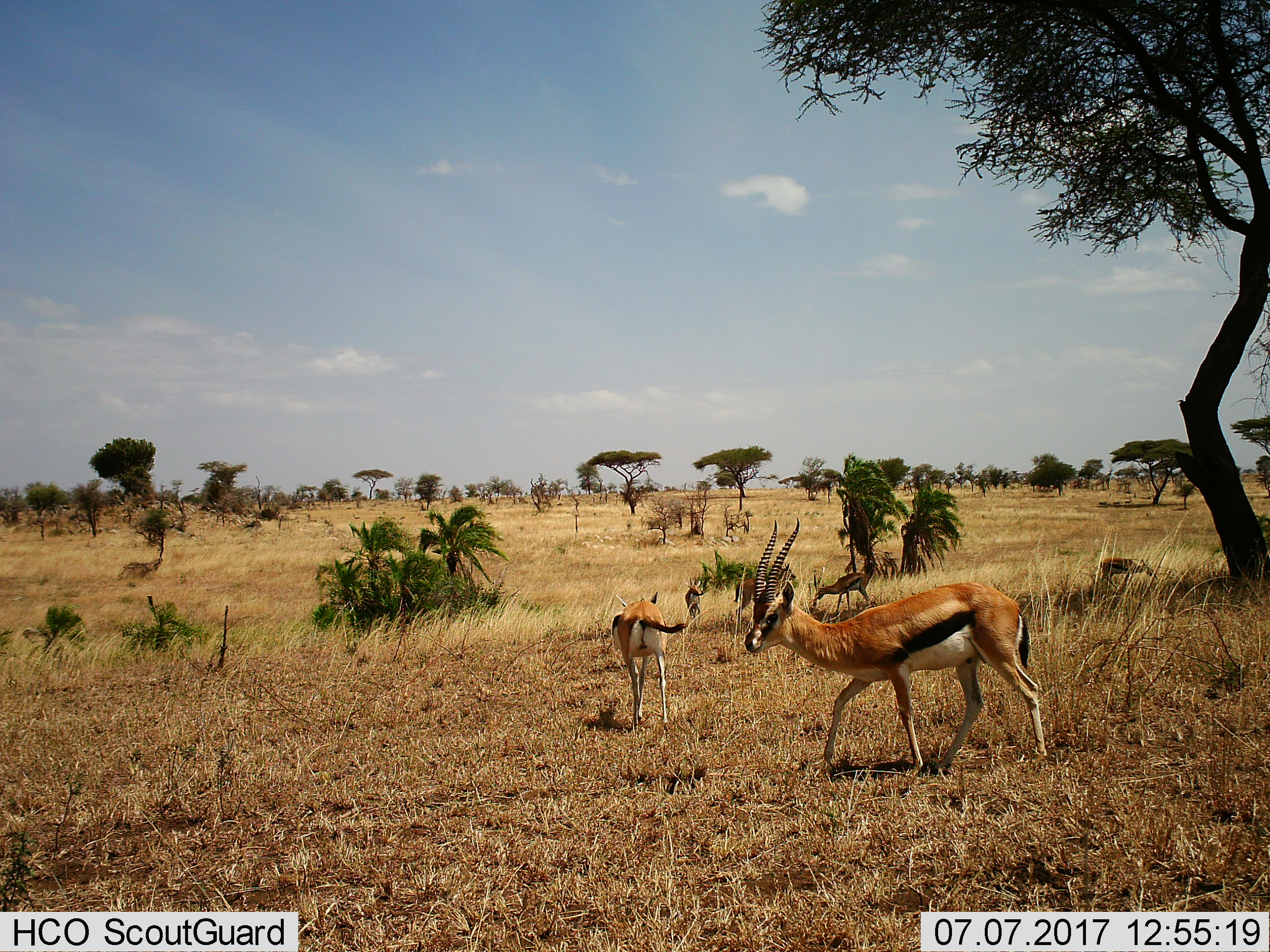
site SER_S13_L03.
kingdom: Animalia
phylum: Chordata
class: Mammalia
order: Artiodactyla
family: Bovidae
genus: Eudorcas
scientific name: Eudorcas thomsonii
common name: thomson's gazelle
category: gazellethomsons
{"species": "gazellethomsons (thomson's gazelle) (Eudorcas thomsonii)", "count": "6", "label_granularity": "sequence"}